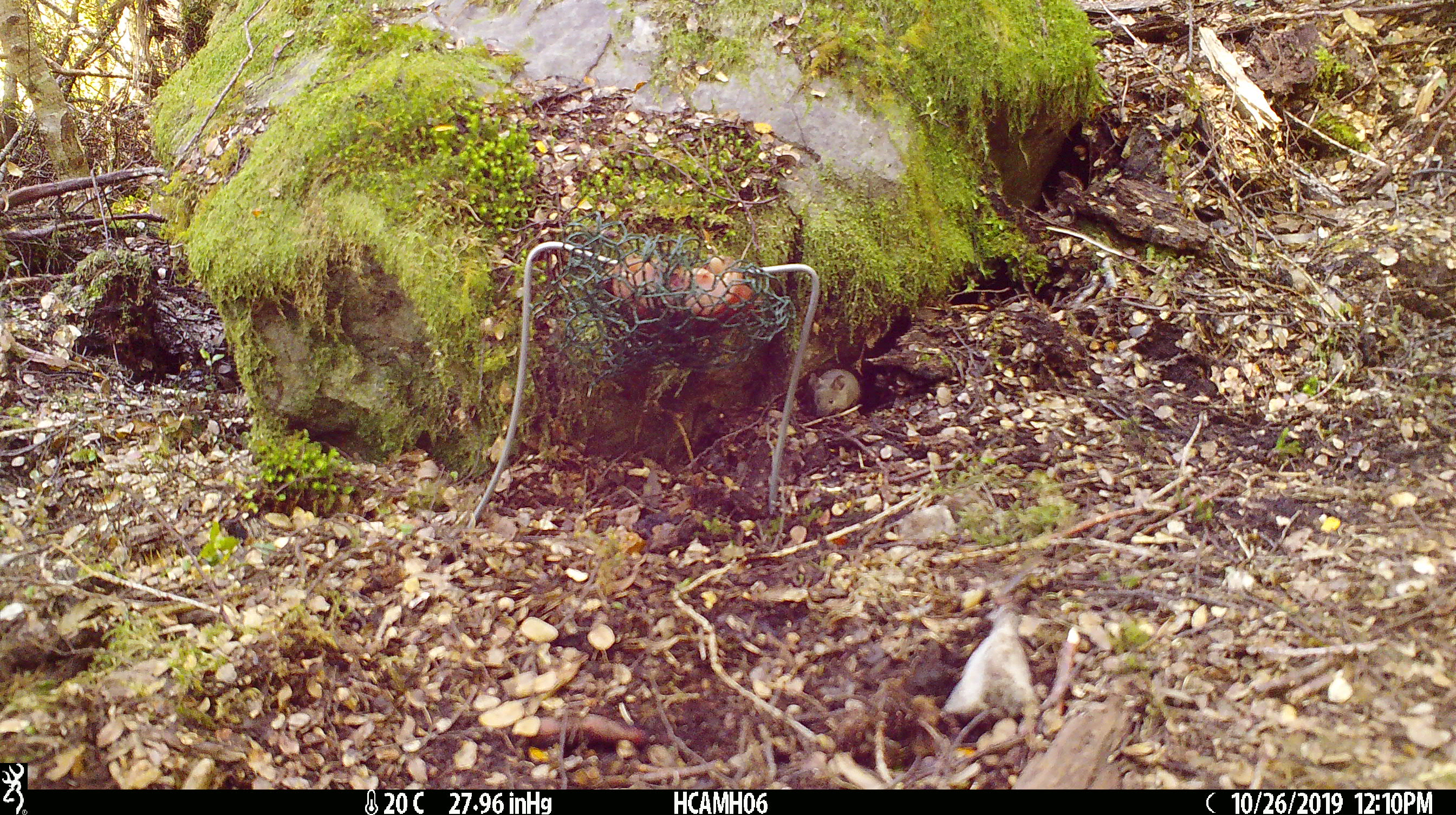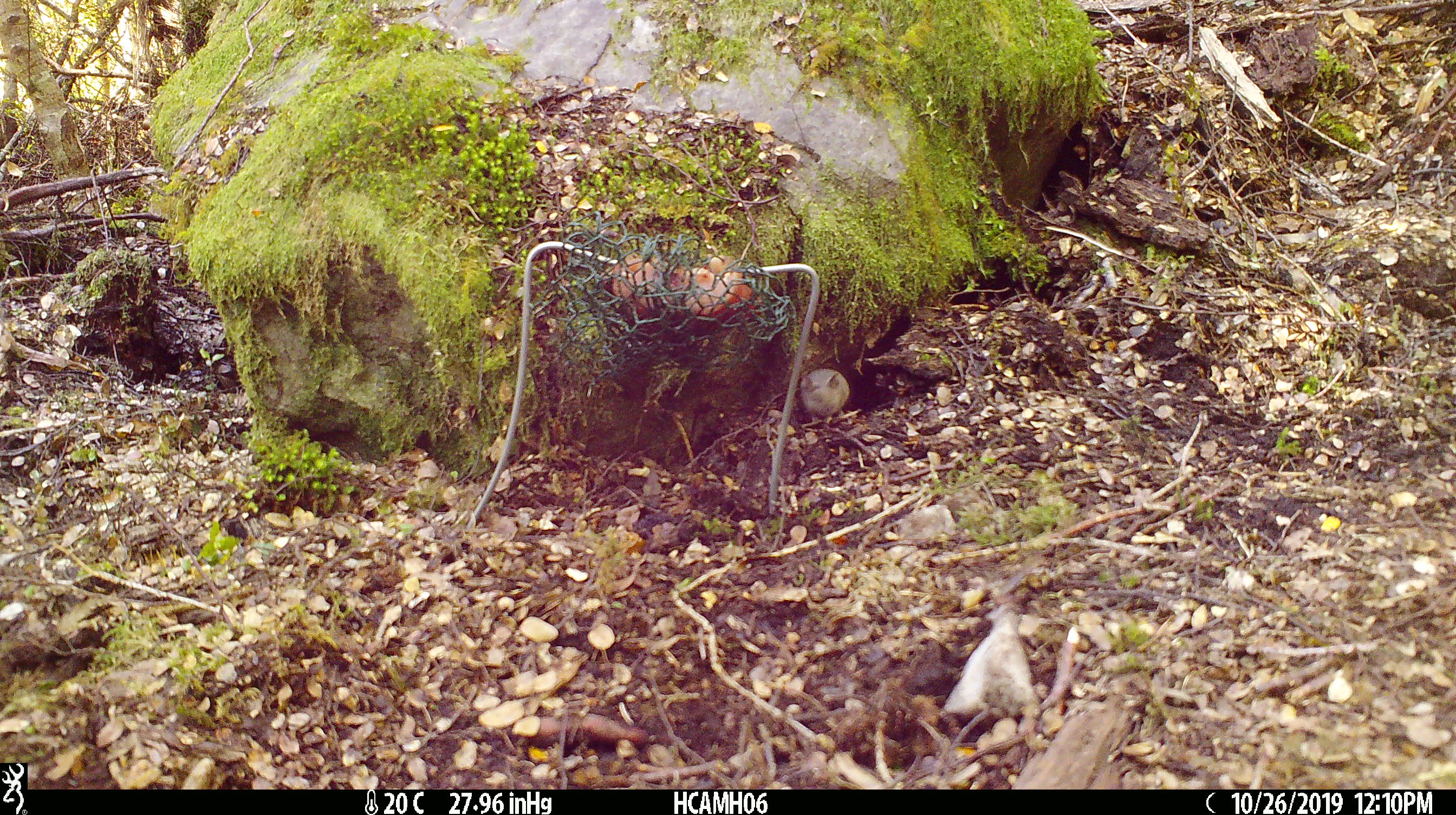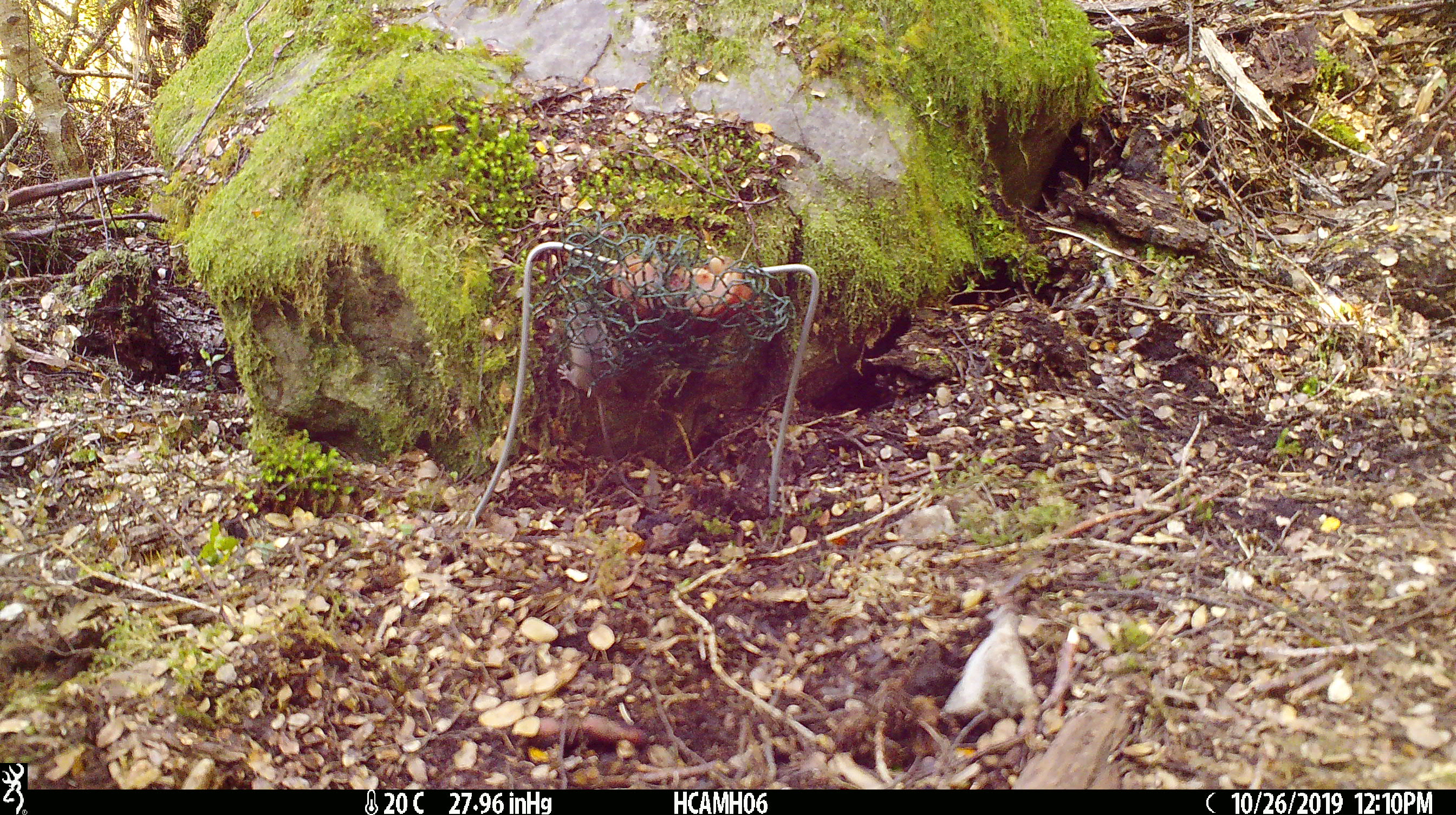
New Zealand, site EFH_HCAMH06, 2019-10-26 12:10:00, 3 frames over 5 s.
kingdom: Animalia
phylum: Chordata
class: Mammalia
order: Rodentia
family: Muridae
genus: Mus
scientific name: Mus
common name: mouse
Mouse (Mus).